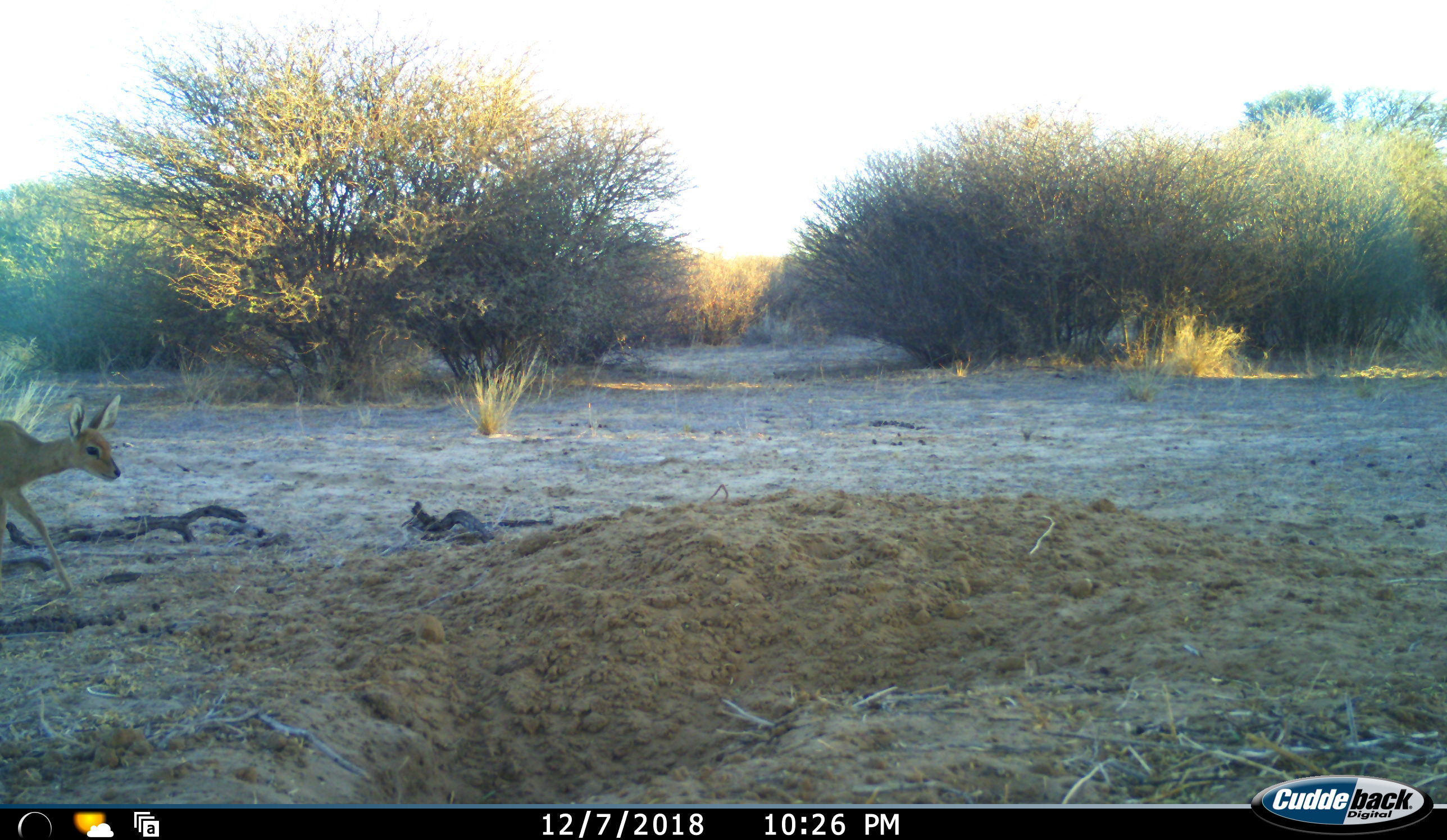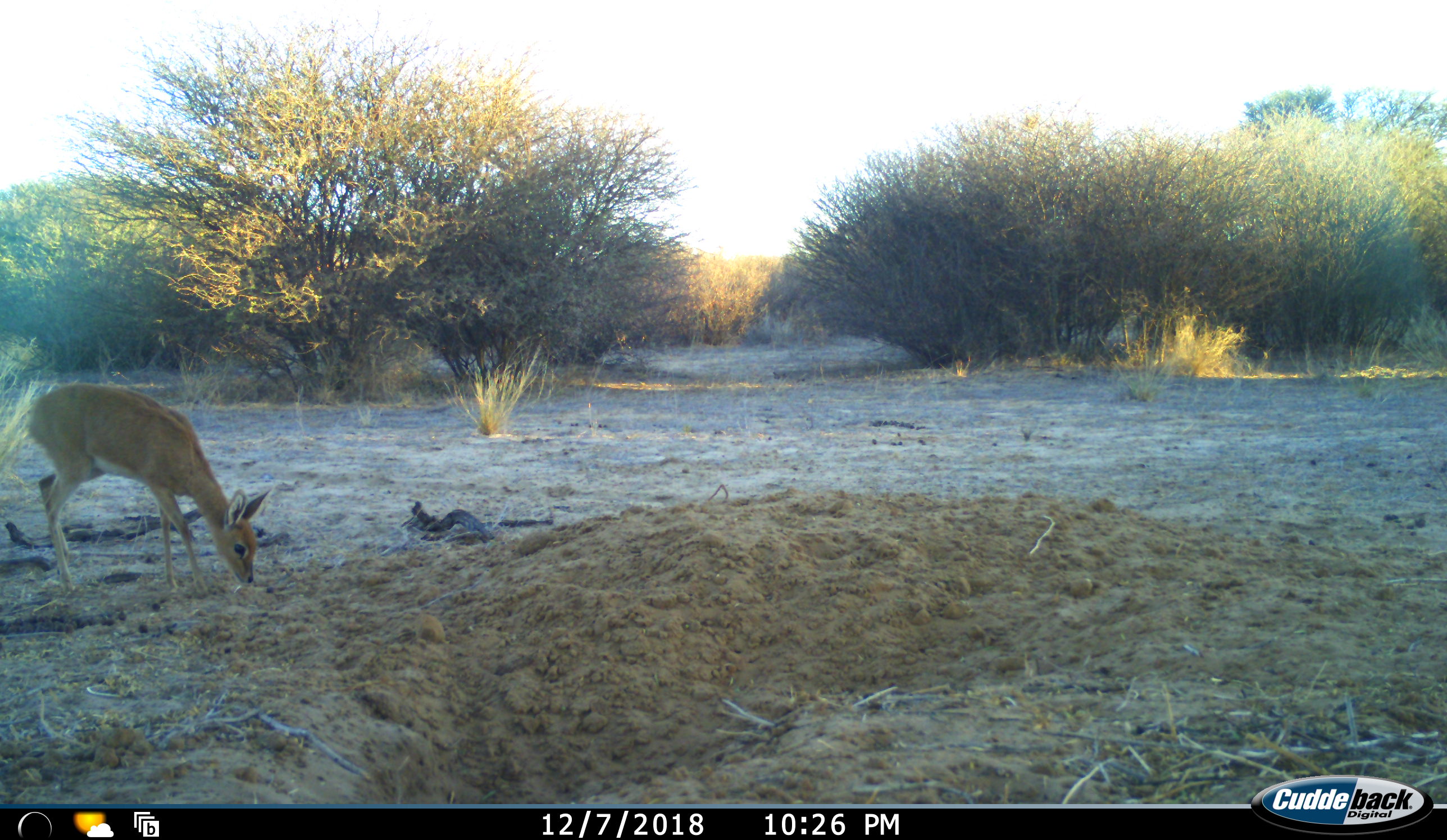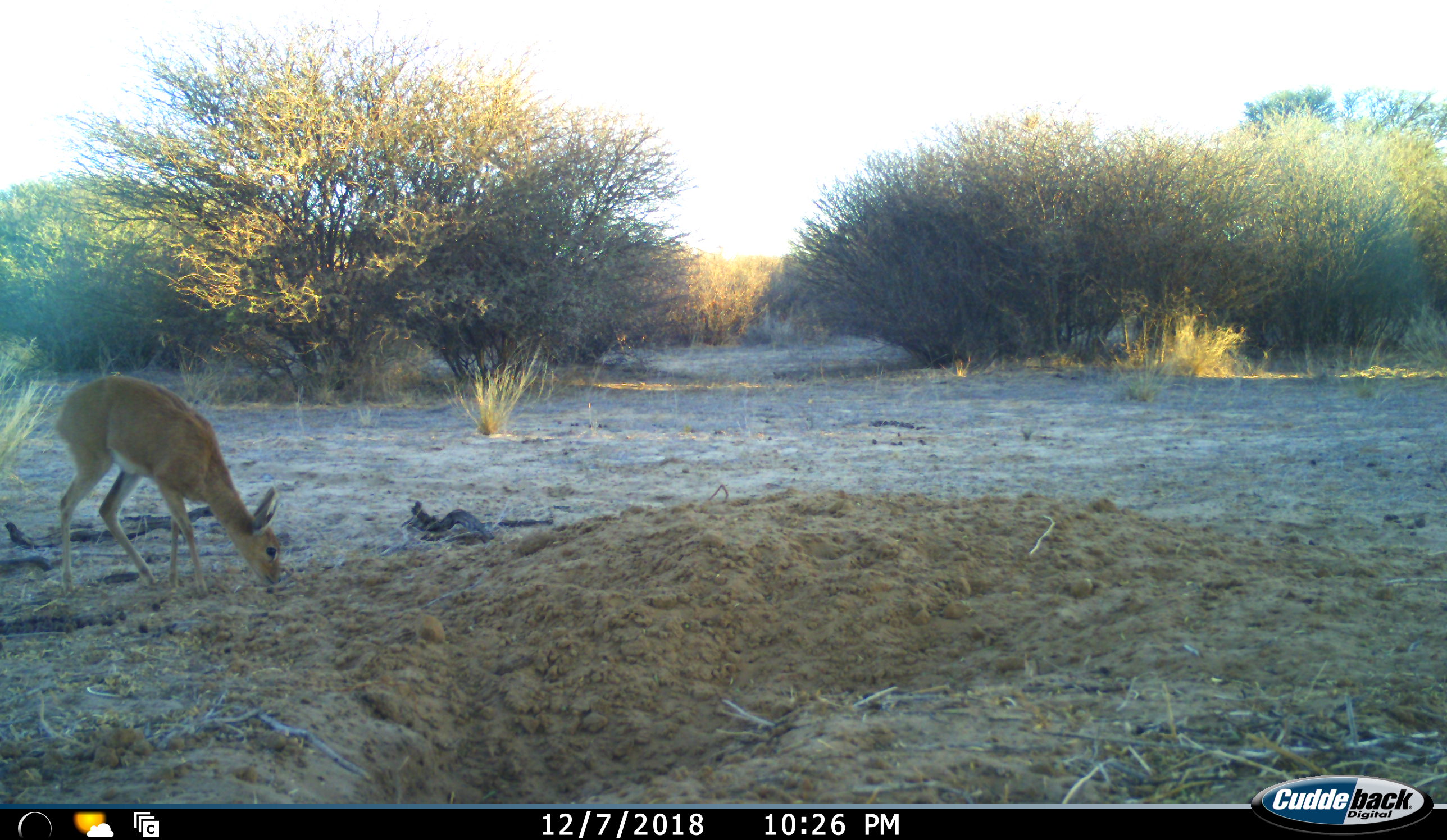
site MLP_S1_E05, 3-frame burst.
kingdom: Animalia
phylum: Chordata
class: Mammalia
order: Artiodactyla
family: Bovidae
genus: Raphicerus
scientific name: Raphicerus campestris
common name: steenbok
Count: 1.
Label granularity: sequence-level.